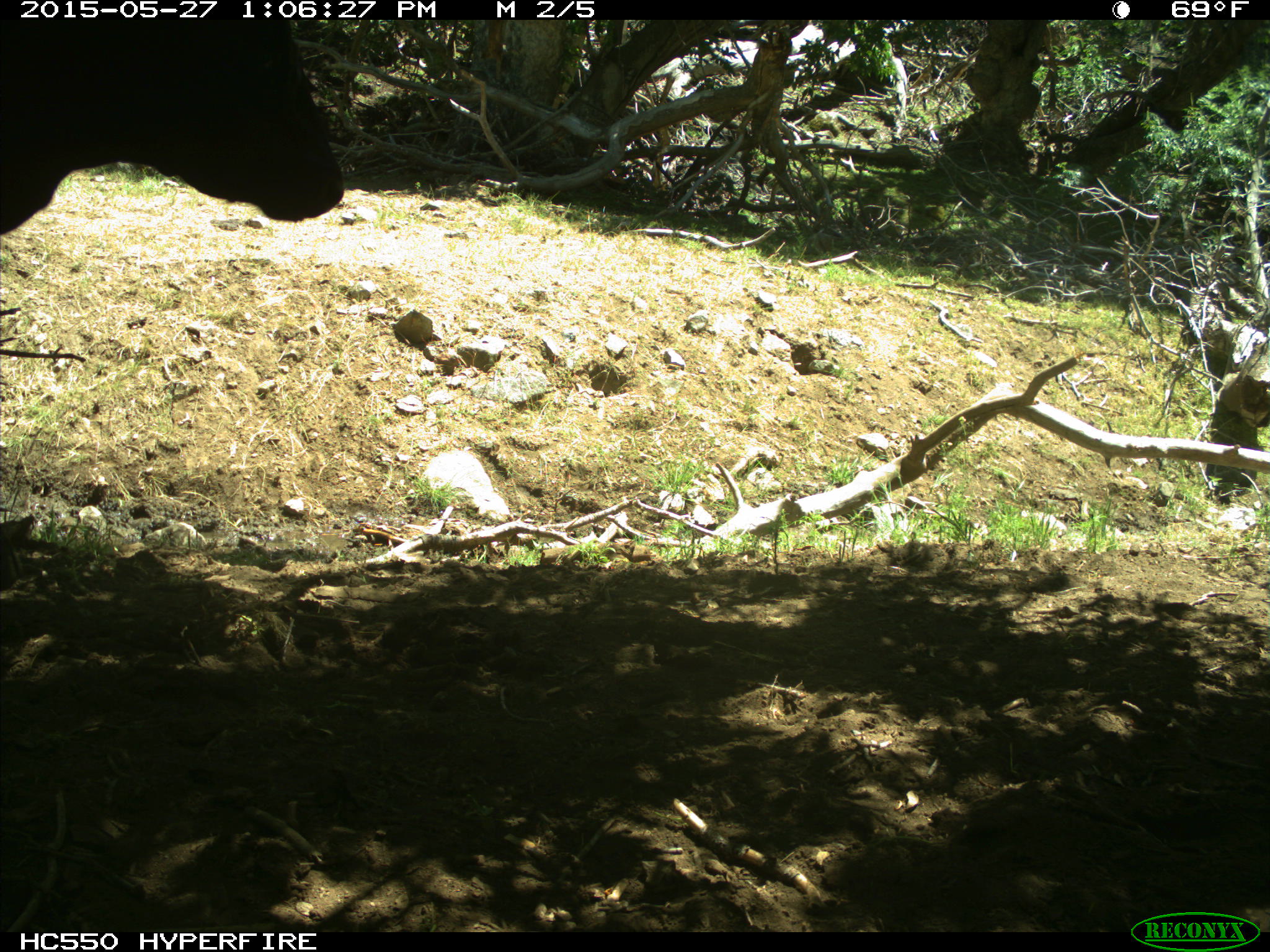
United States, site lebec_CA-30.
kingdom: Animalia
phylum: Chordata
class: Mammalia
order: Artiodactyla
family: Bovidae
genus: Bos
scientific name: Bos taurus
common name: domestic cow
Bos taurus (domestic cow).